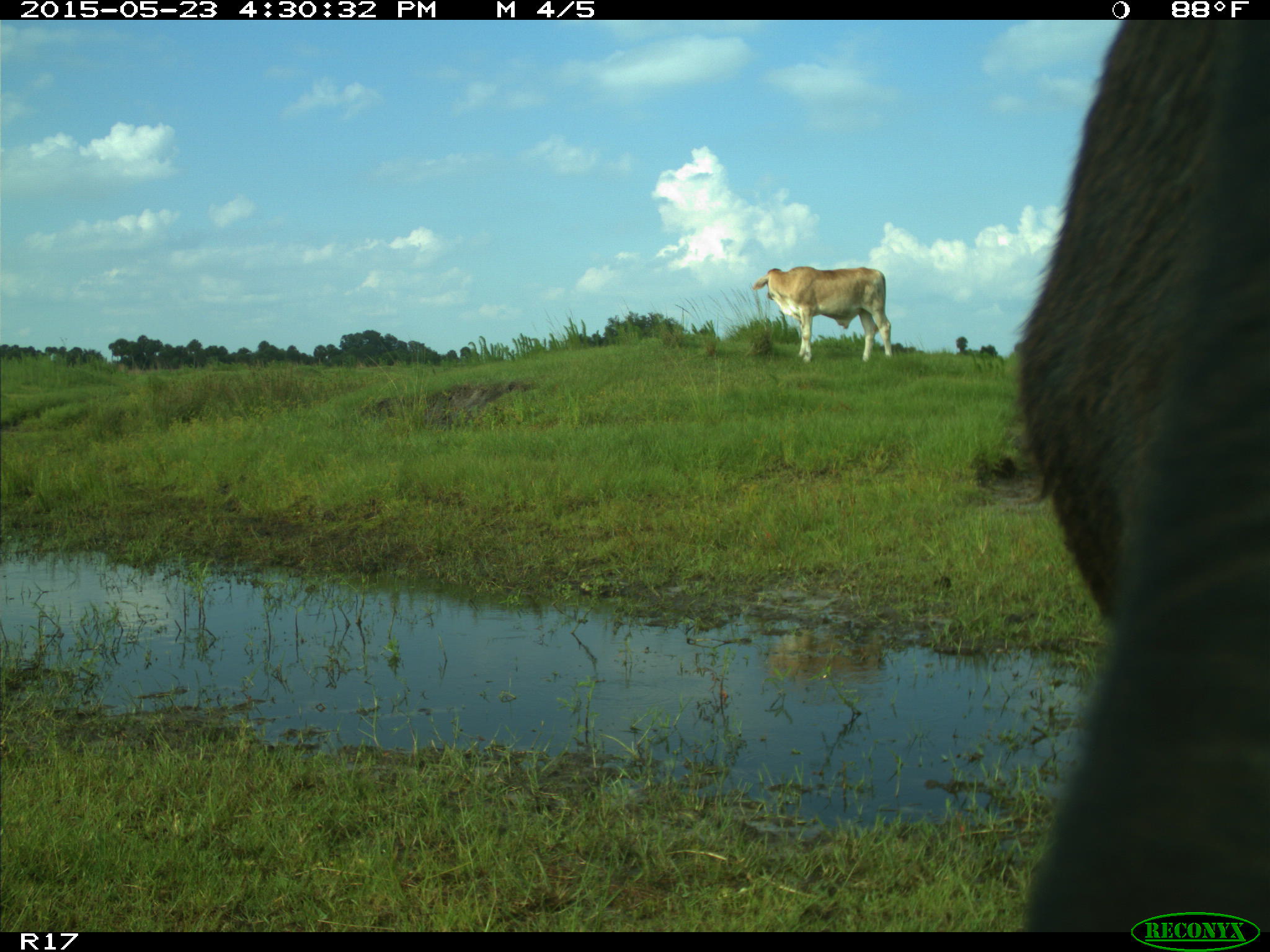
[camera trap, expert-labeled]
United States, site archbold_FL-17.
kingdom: Animalia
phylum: Chordata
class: Mammalia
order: Artiodactyla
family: Bovidae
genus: Bos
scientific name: Bos taurus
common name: domestic cow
Bos taurus (domestic cow).